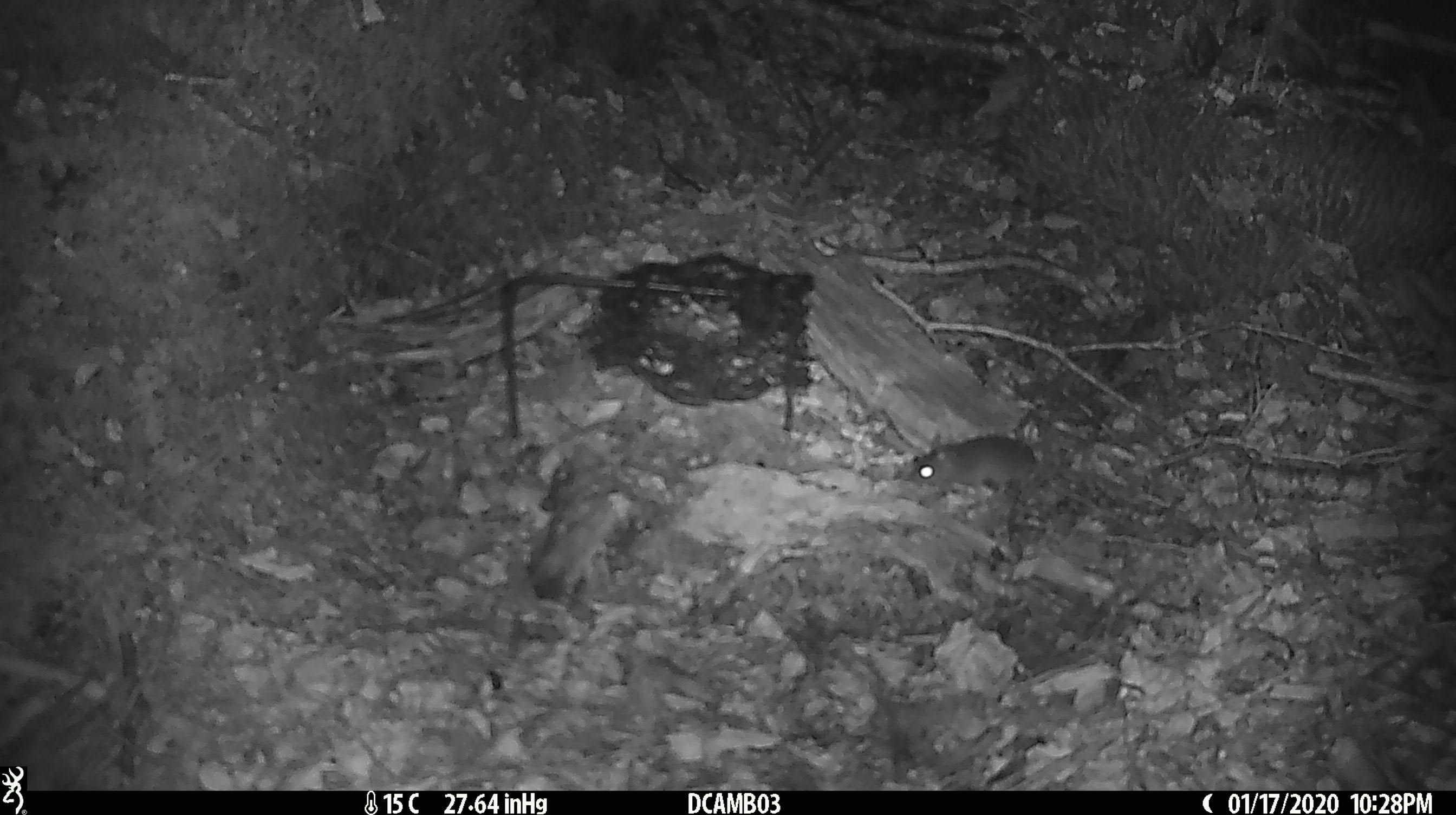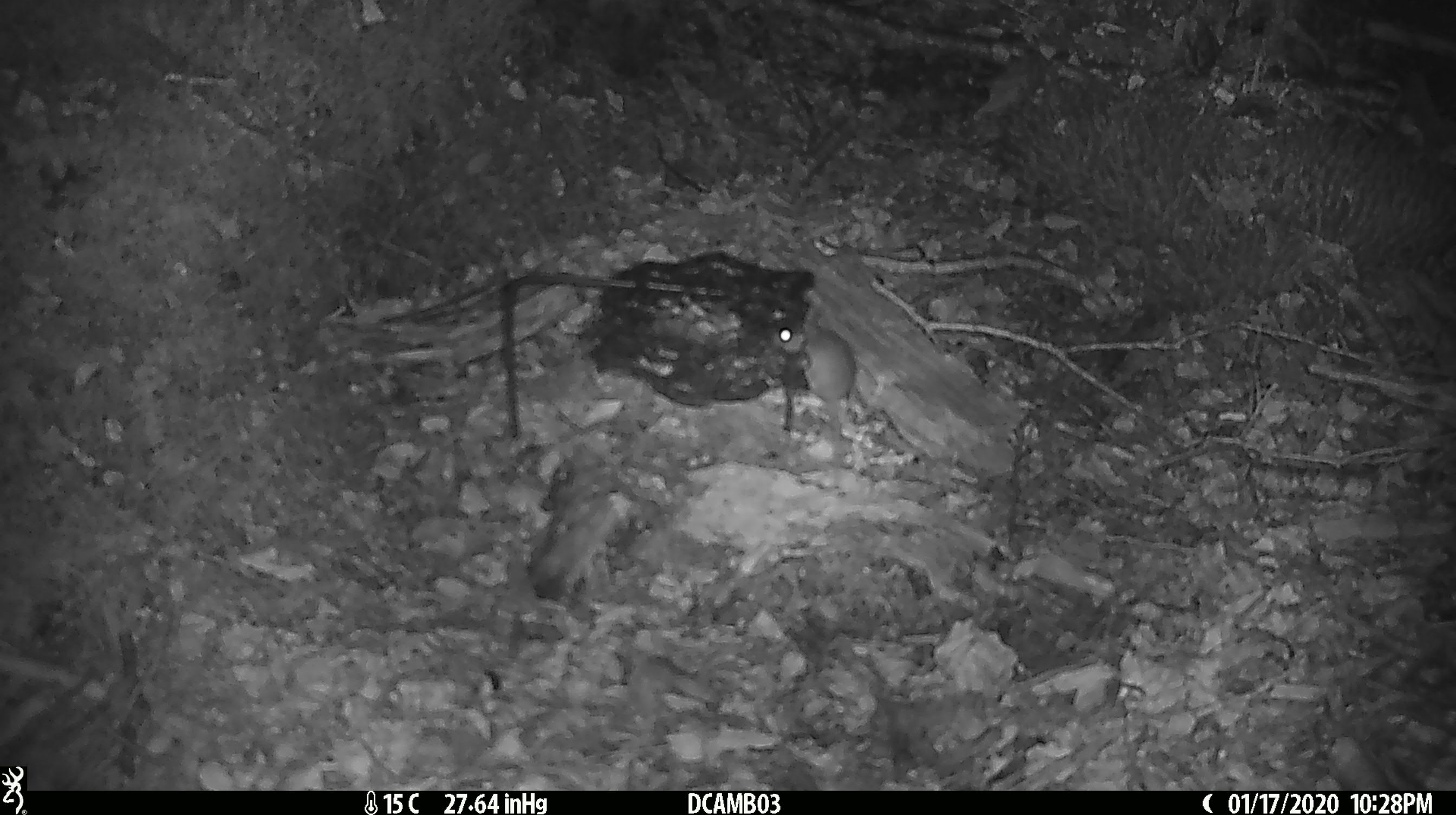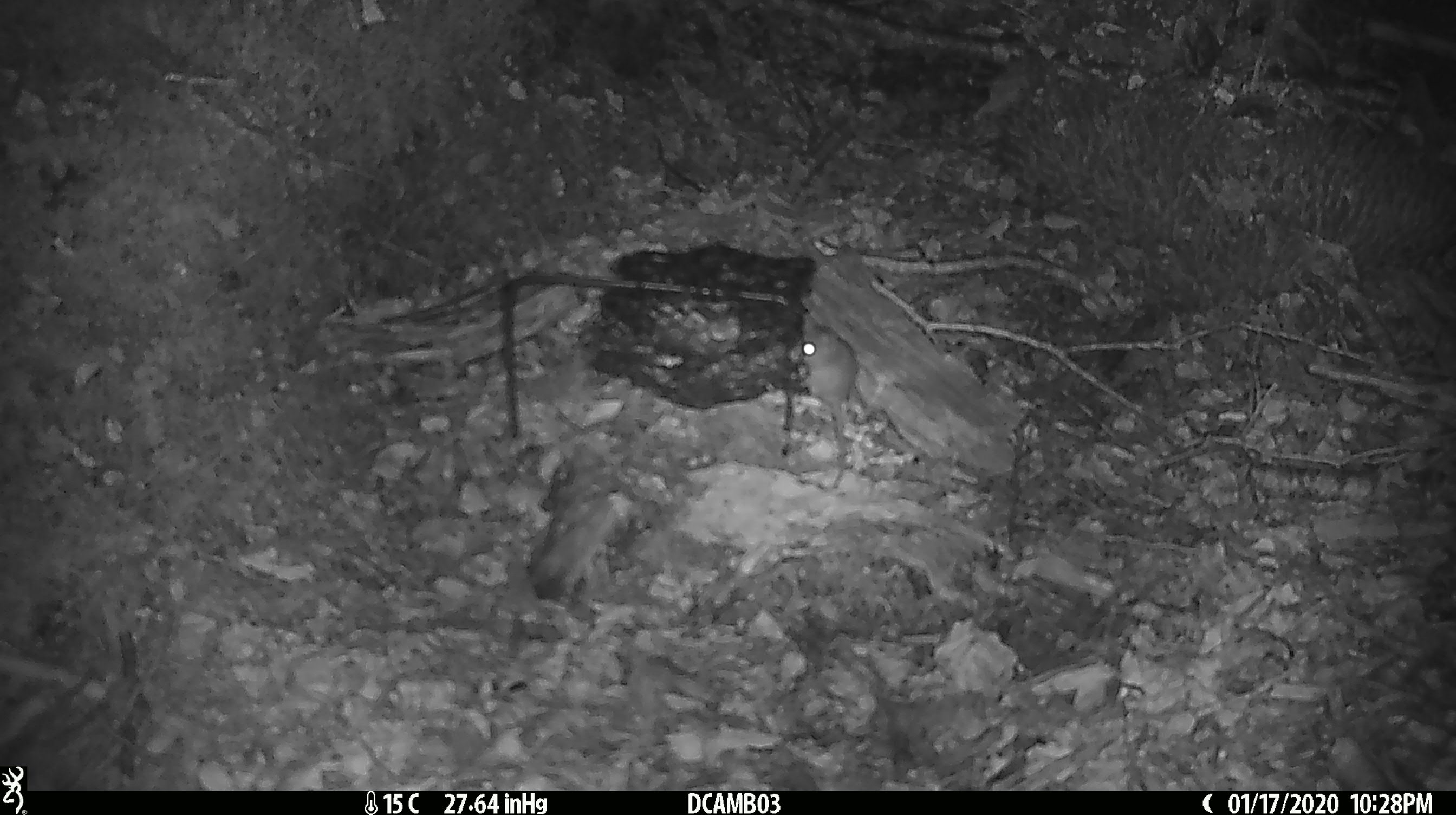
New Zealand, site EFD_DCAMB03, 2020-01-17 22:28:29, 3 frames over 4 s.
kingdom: Animalia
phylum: Chordata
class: Mammalia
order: Rodentia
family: Muridae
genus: Mus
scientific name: Mus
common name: mouse